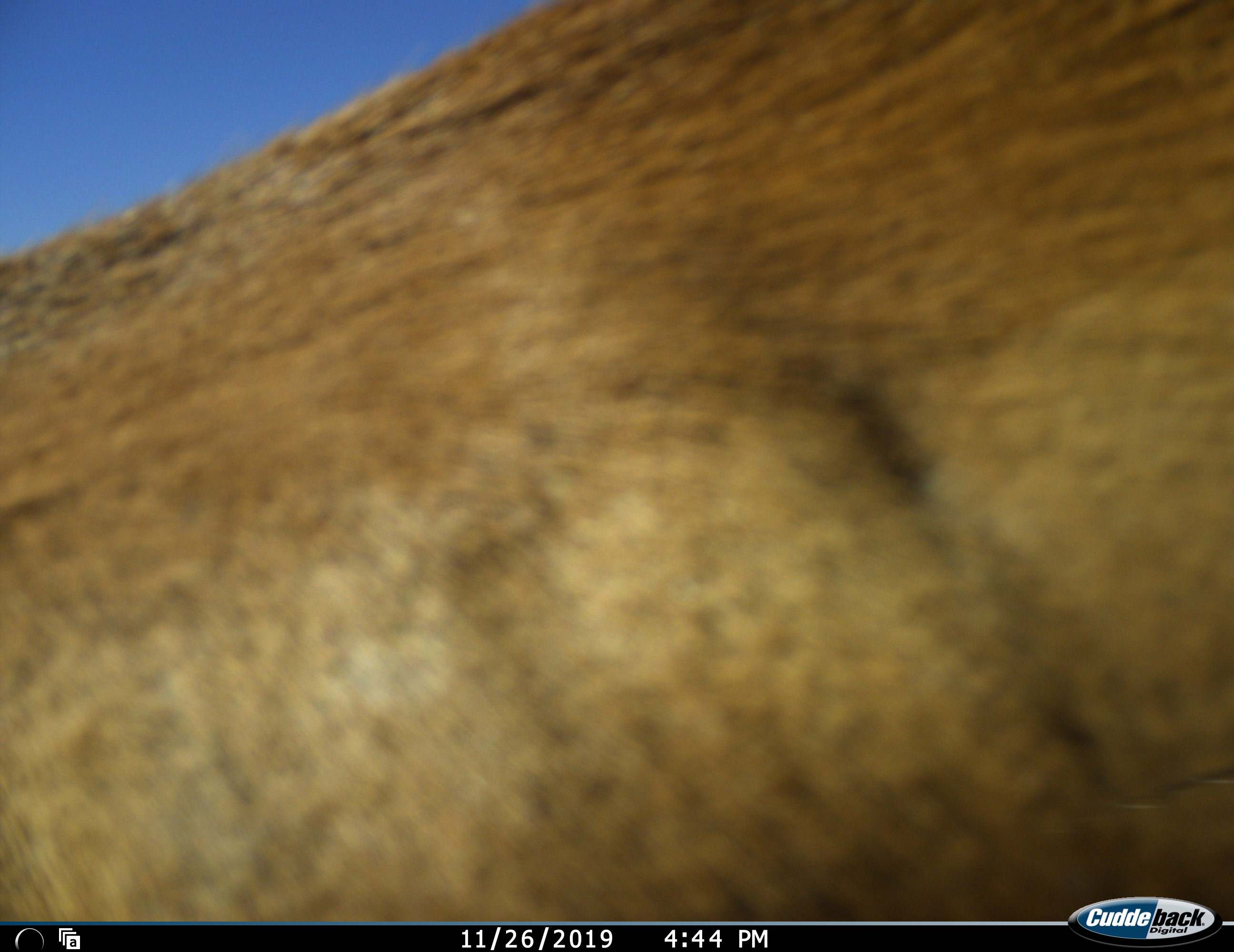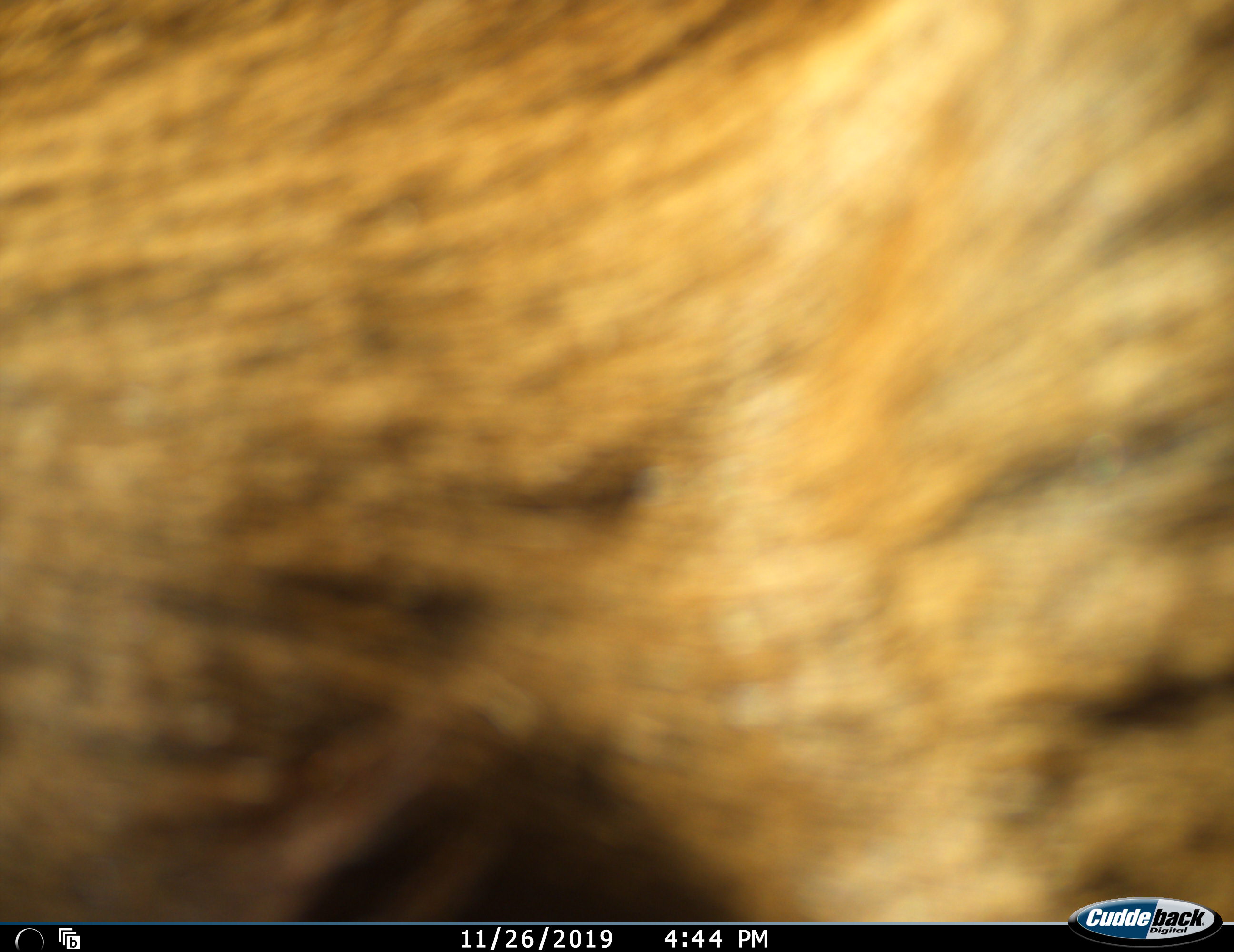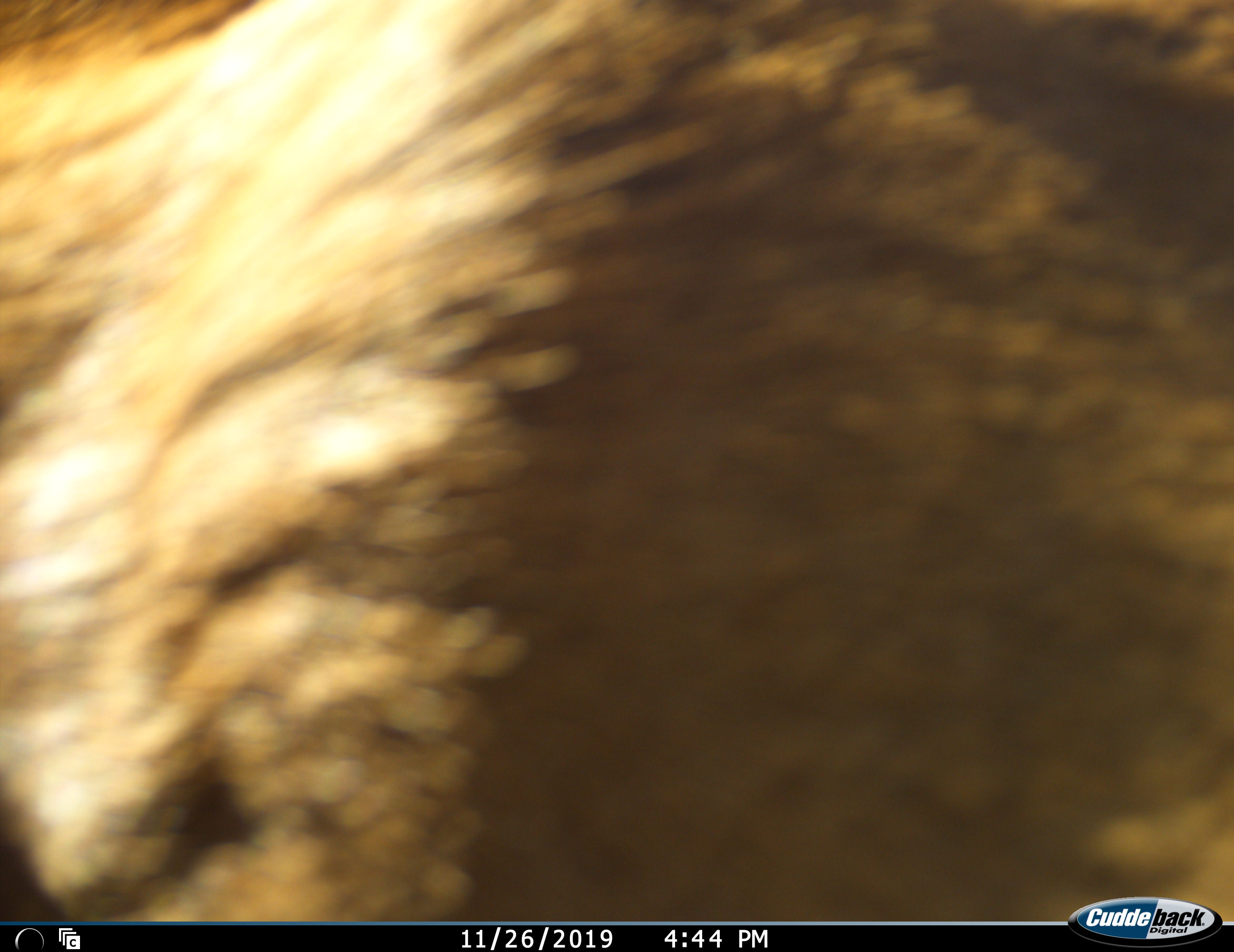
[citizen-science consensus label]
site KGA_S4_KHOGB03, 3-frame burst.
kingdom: Animalia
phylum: Chordata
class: Mammalia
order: Artiodactyla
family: Bovidae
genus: Antidorcas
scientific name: Antidorcas marsupialis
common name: springbok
Springbok (Antidorcas marsupialis), count 1. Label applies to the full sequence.